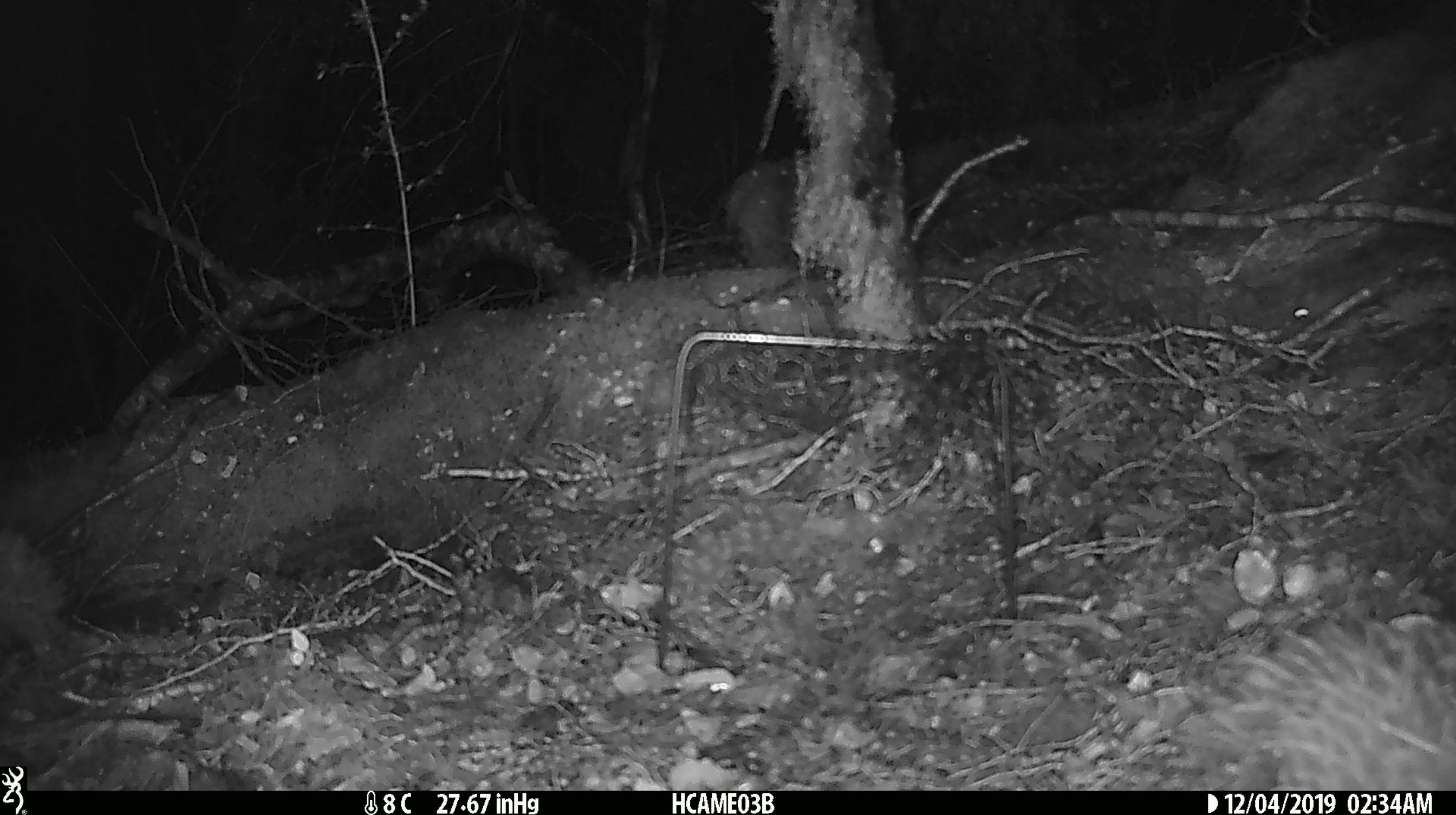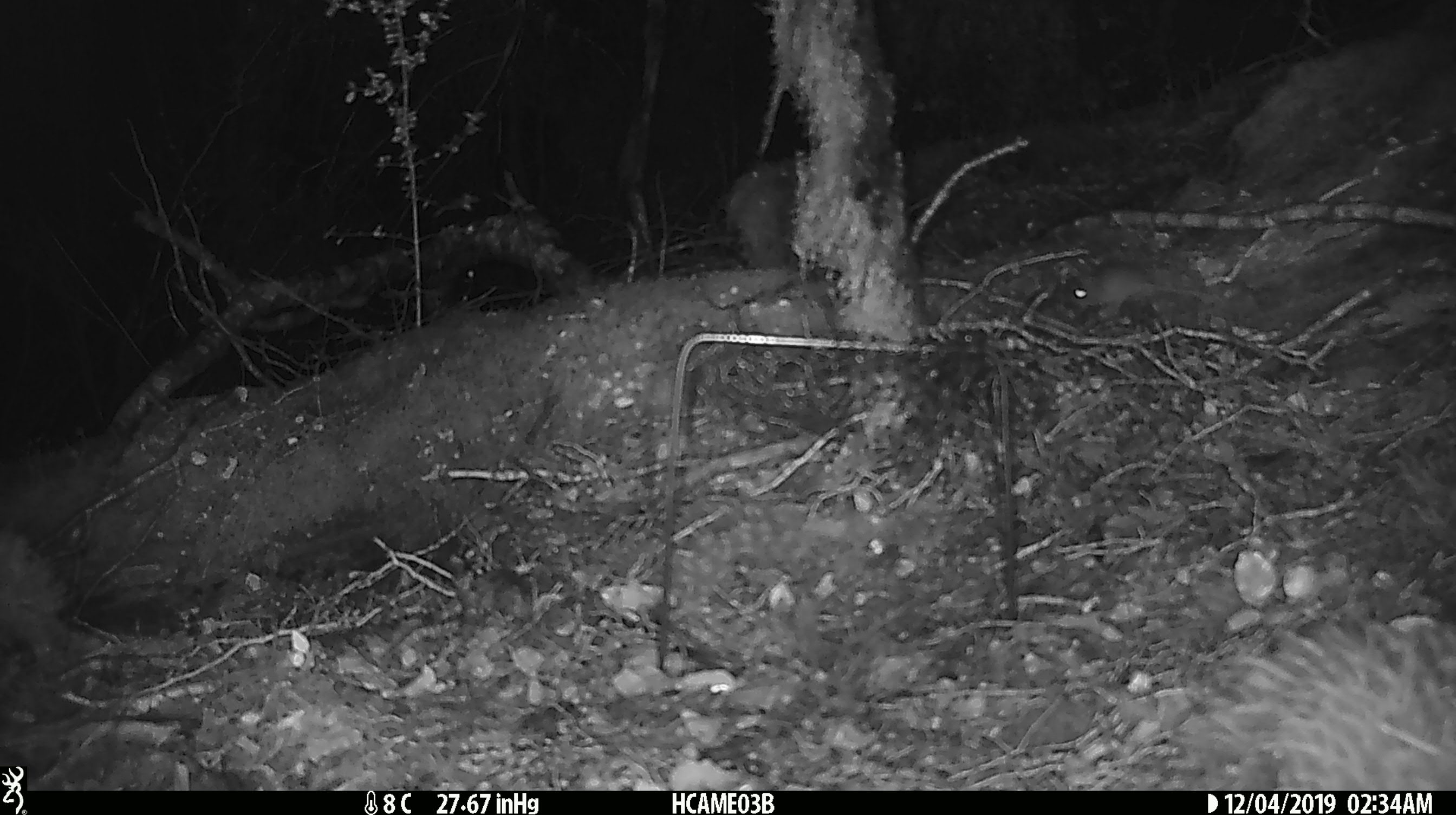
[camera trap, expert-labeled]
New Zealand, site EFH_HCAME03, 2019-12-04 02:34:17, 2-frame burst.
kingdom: Animalia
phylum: Chordata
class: Mammalia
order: Rodentia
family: Muridae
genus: Mus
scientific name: Mus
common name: mouse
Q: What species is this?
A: Mouse (Mus).